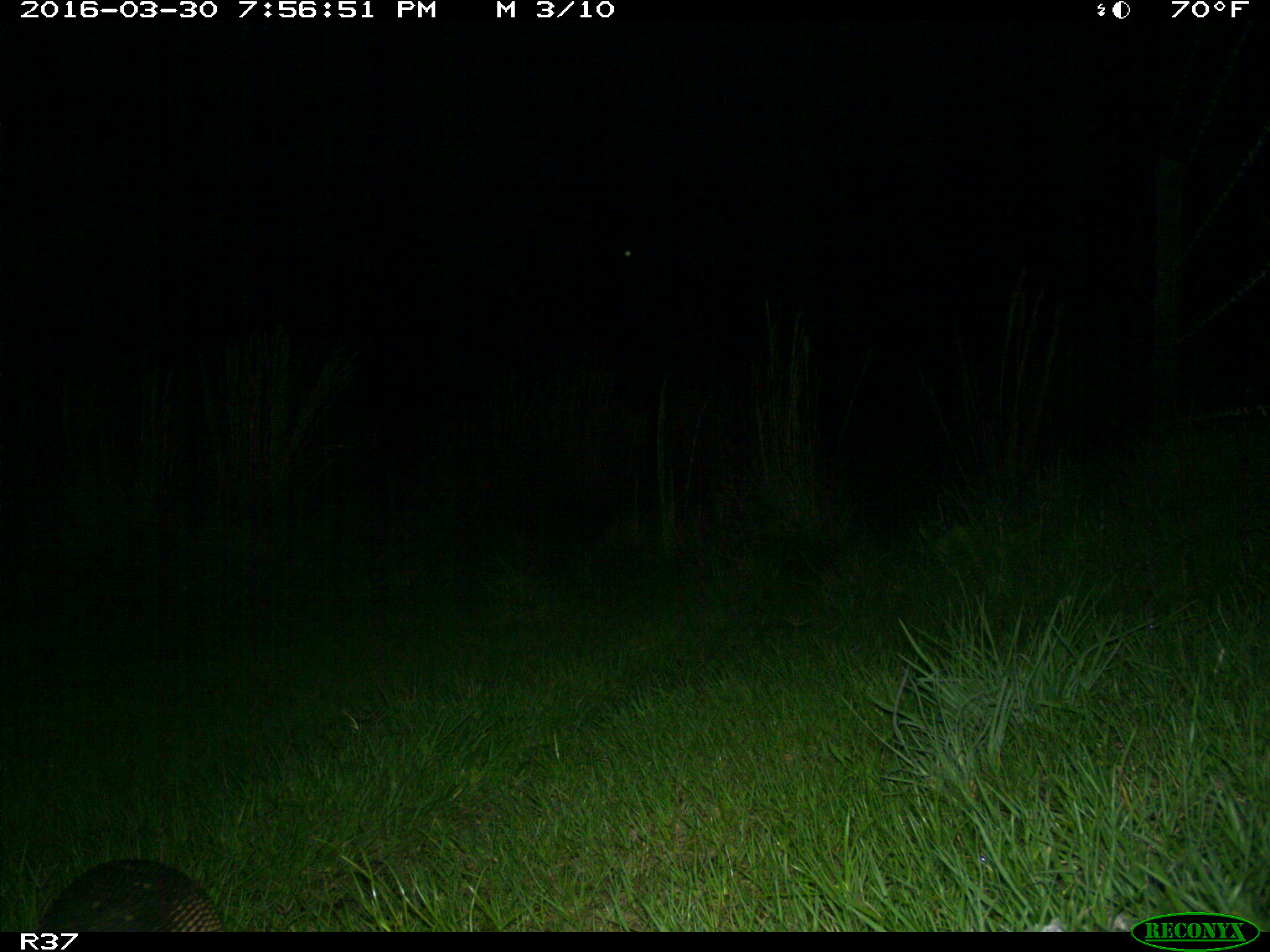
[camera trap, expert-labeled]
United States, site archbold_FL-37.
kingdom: Animalia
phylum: Chordata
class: Mammalia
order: Cingulata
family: Dasypodidae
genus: Dasypus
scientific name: Dasypus novemcinctus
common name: nine-banded armadillo